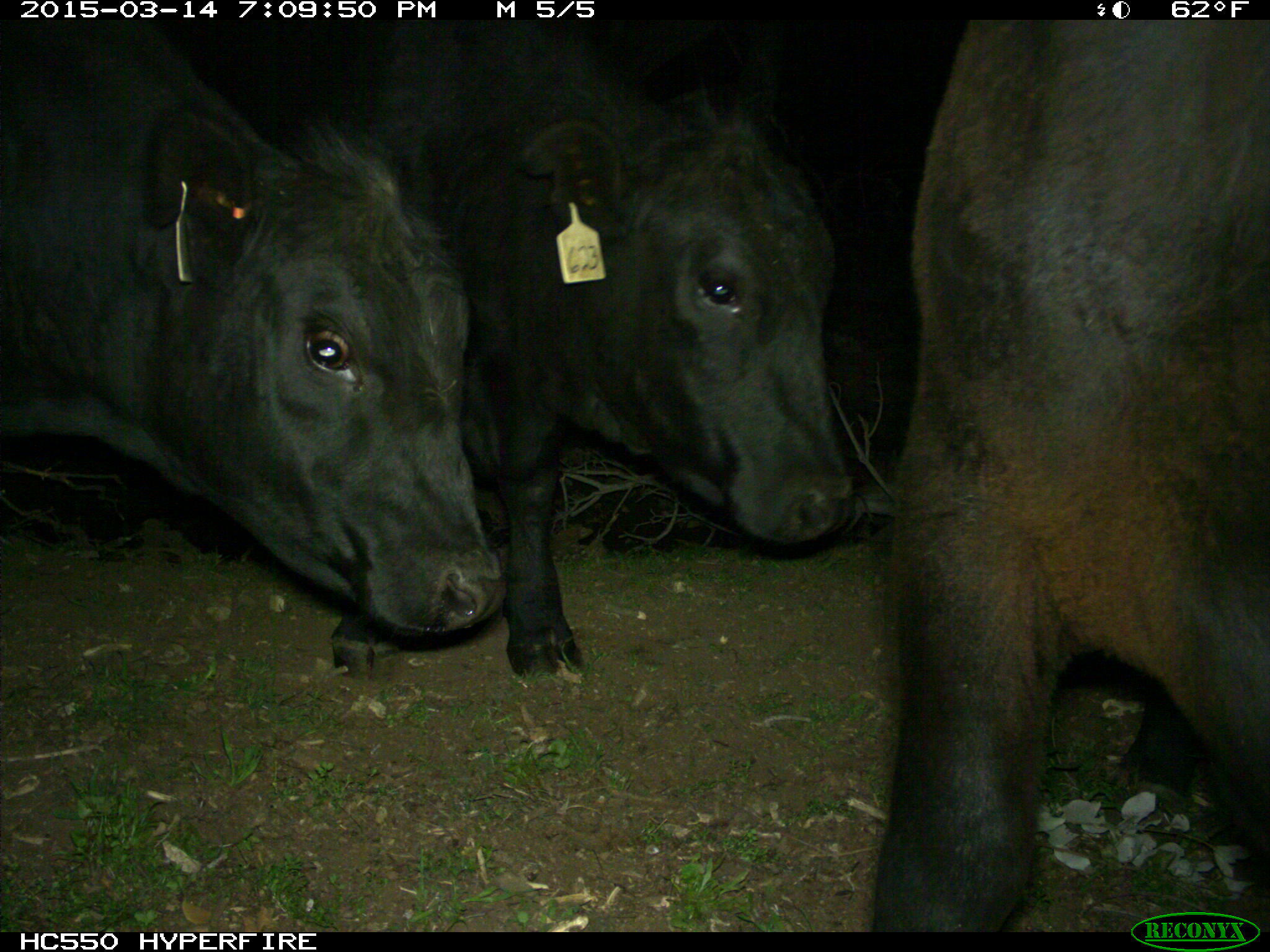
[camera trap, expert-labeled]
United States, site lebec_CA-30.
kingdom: Animalia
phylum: Chordata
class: Mammalia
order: Artiodactyla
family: Bovidae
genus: Bos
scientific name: Bos taurus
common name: domestic cow